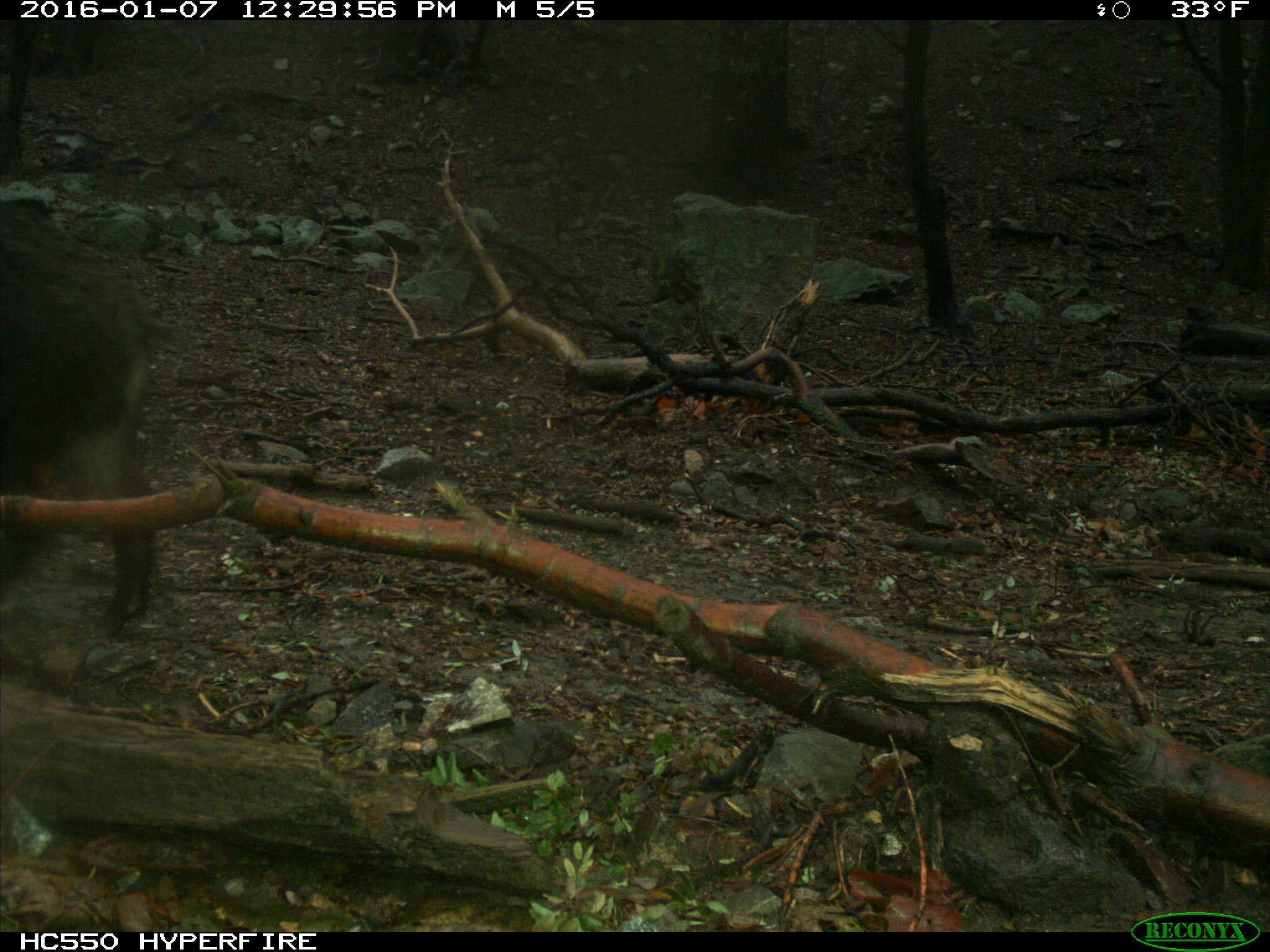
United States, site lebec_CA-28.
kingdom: Animalia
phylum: Chordata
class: Mammalia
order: Artiodactyla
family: Suidae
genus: Sus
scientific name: Sus scrofa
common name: wild boar